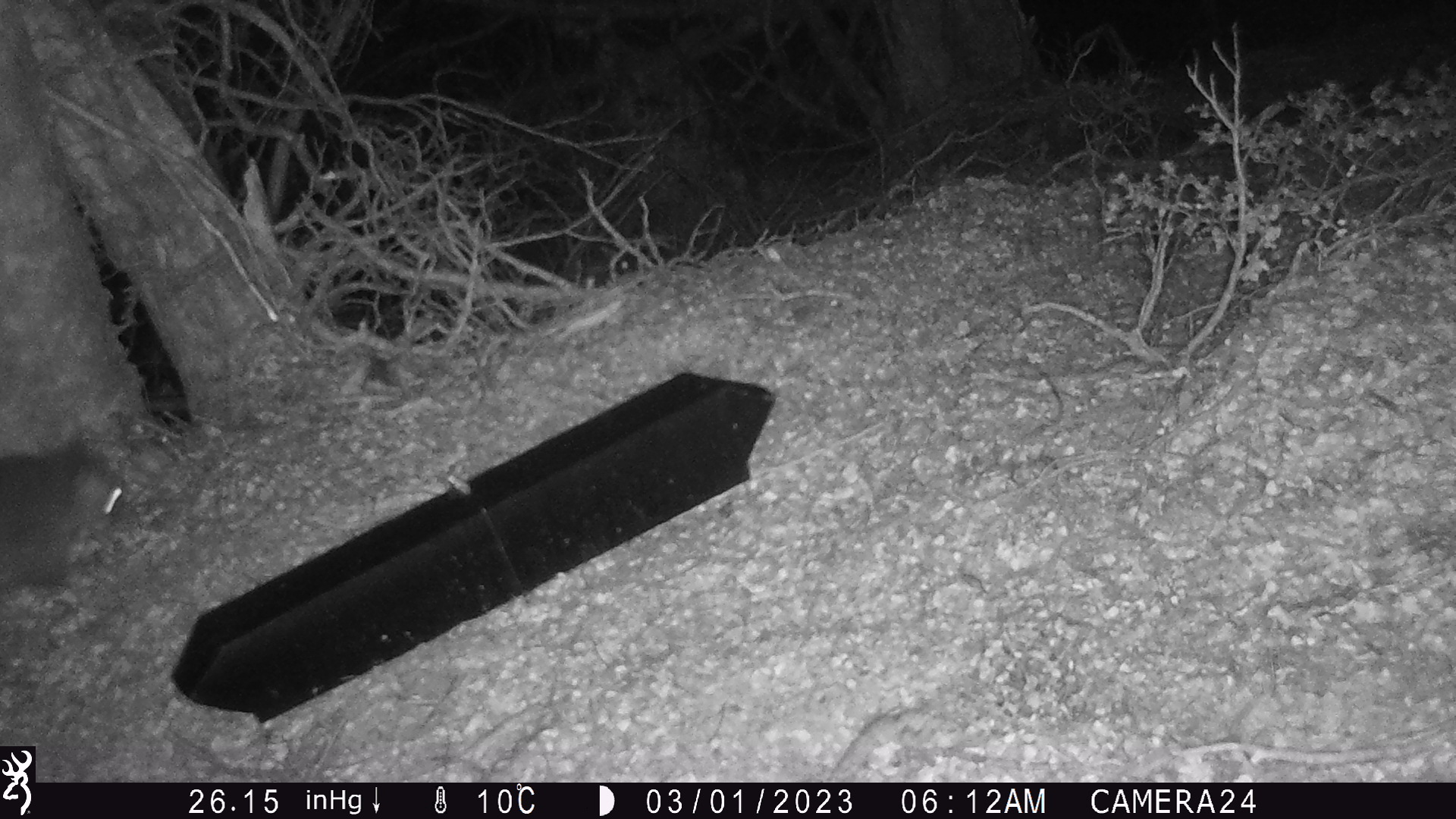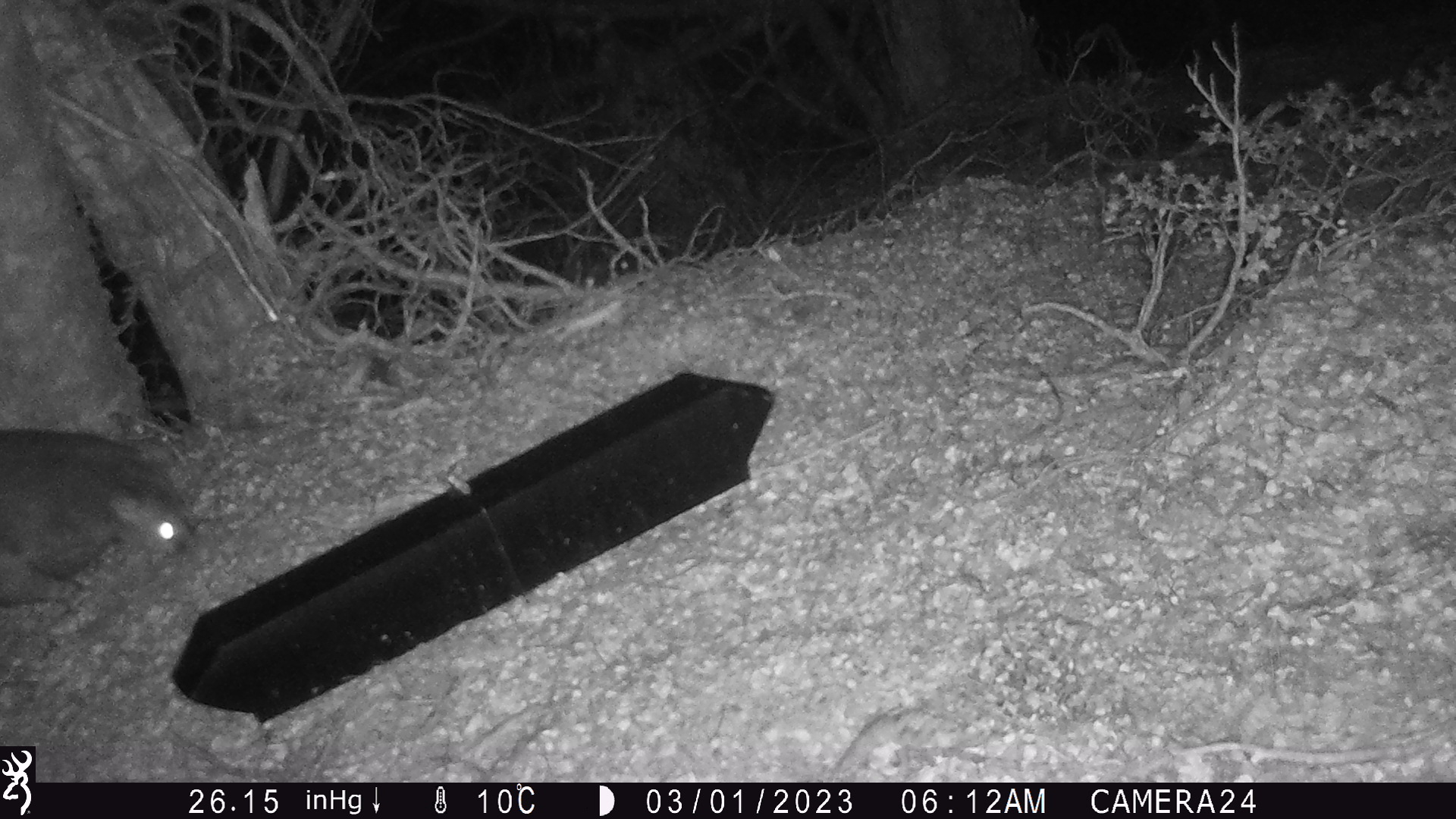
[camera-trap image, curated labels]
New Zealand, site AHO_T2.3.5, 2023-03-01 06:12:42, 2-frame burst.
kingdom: Animalia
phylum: Chordata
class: Mammalia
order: Carnivora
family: Mustelidae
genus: Mustela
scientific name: Mustela erminea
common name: stoat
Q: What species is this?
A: Stoat (Mustela erminea).